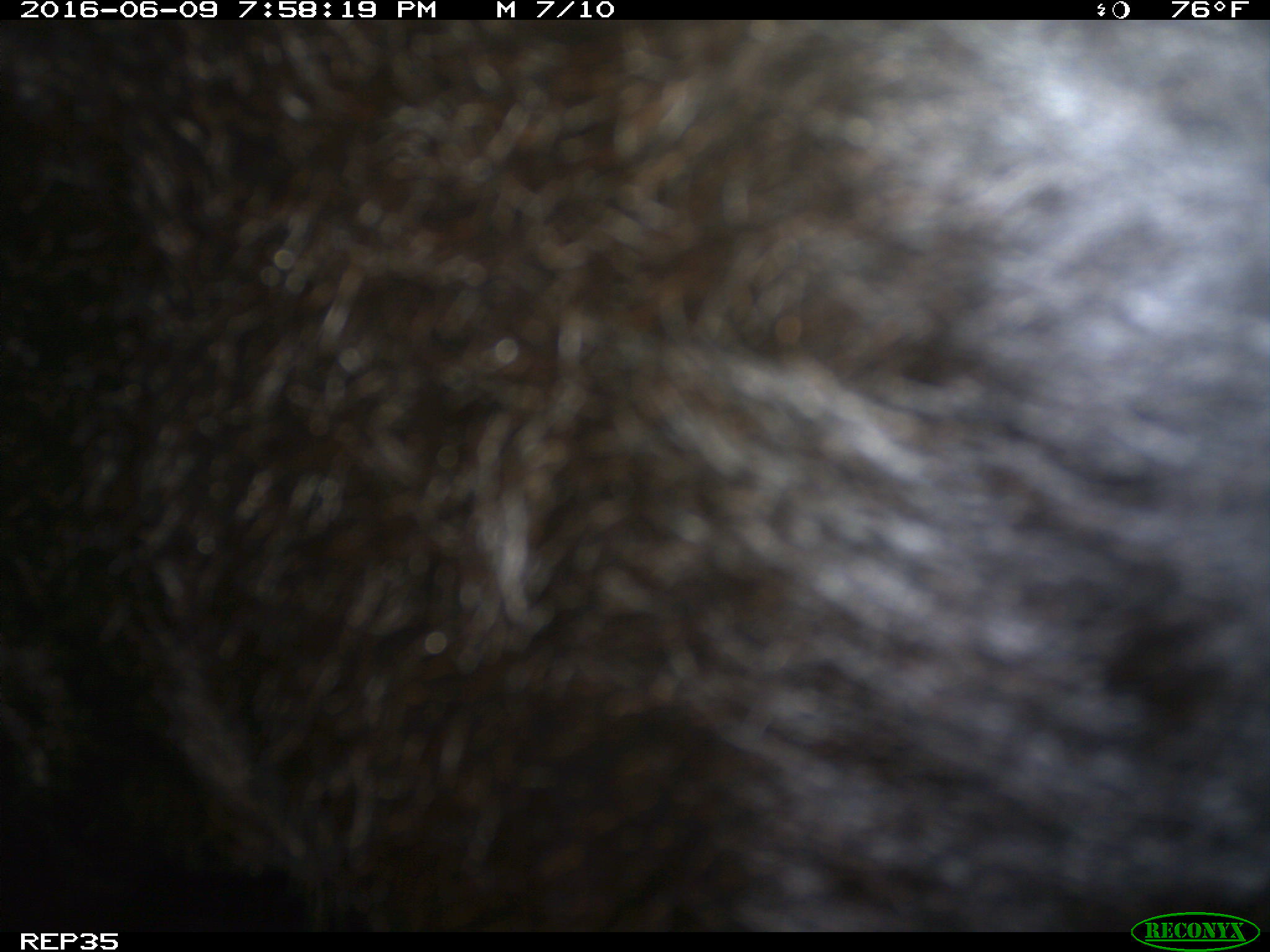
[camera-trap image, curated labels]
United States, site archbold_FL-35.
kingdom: Animalia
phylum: Chordata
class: Mammalia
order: Artiodactyla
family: Bovidae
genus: Bos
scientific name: Bos taurus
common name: domestic cow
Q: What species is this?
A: Bos taurus (domestic cow).